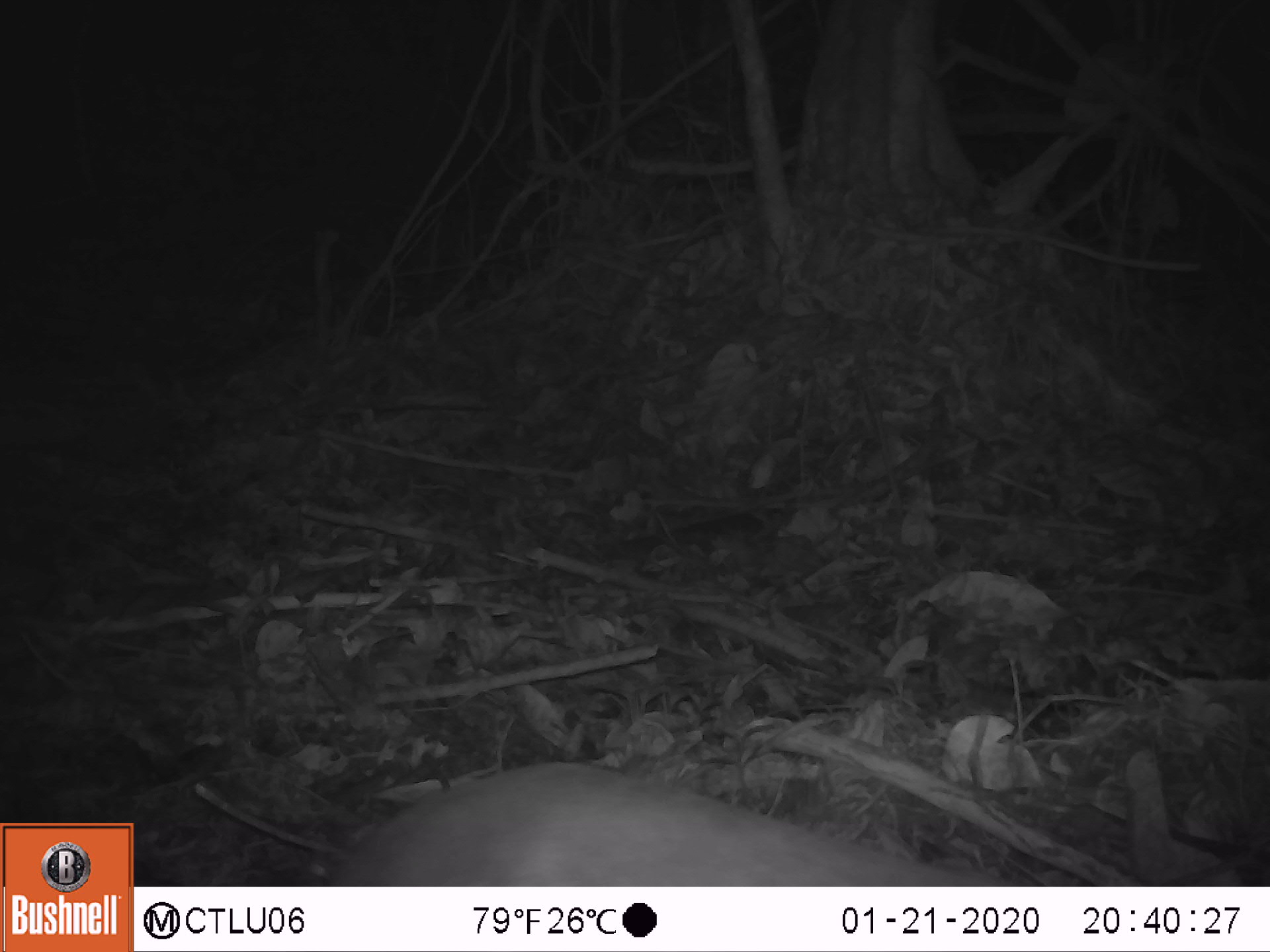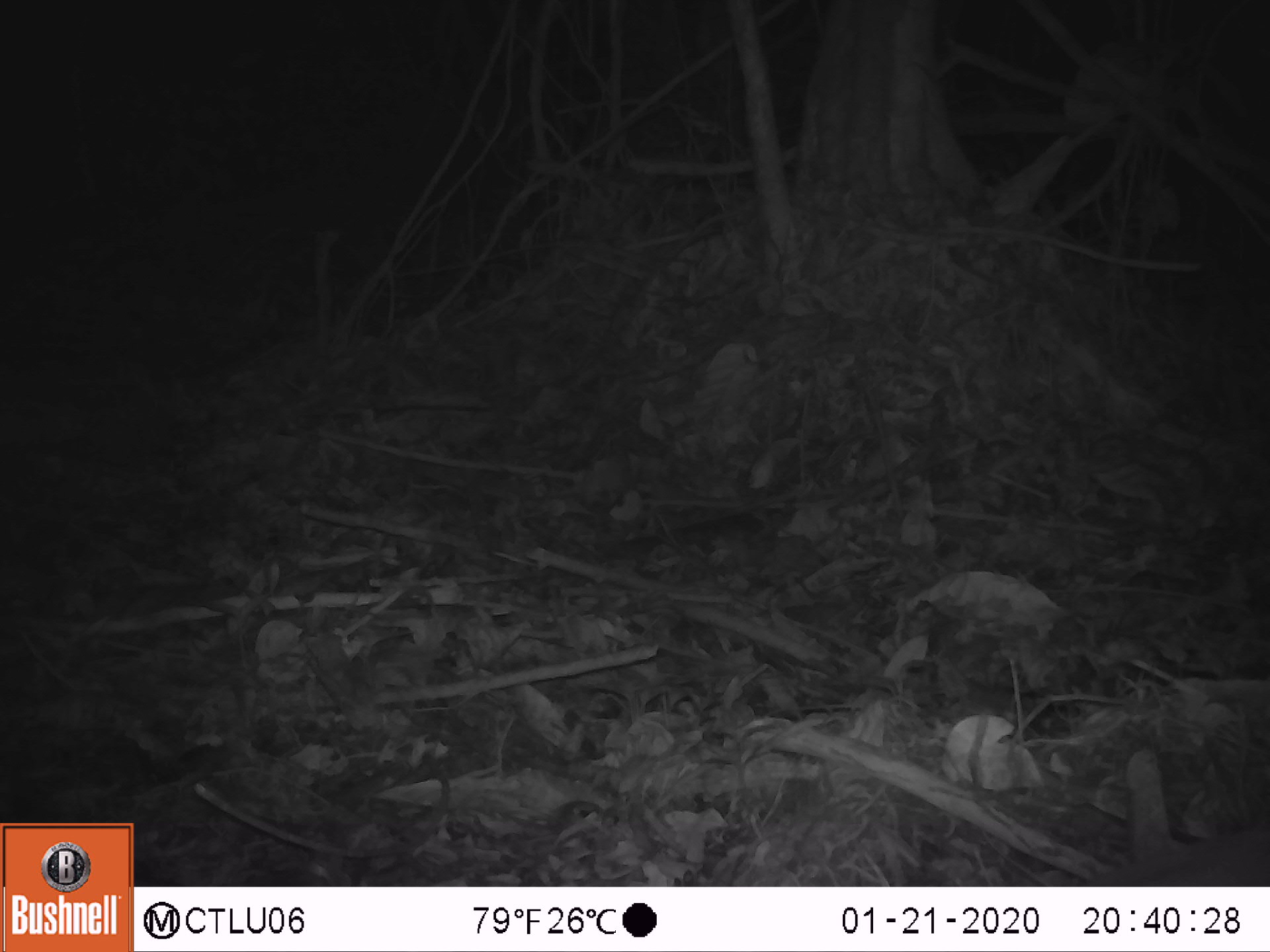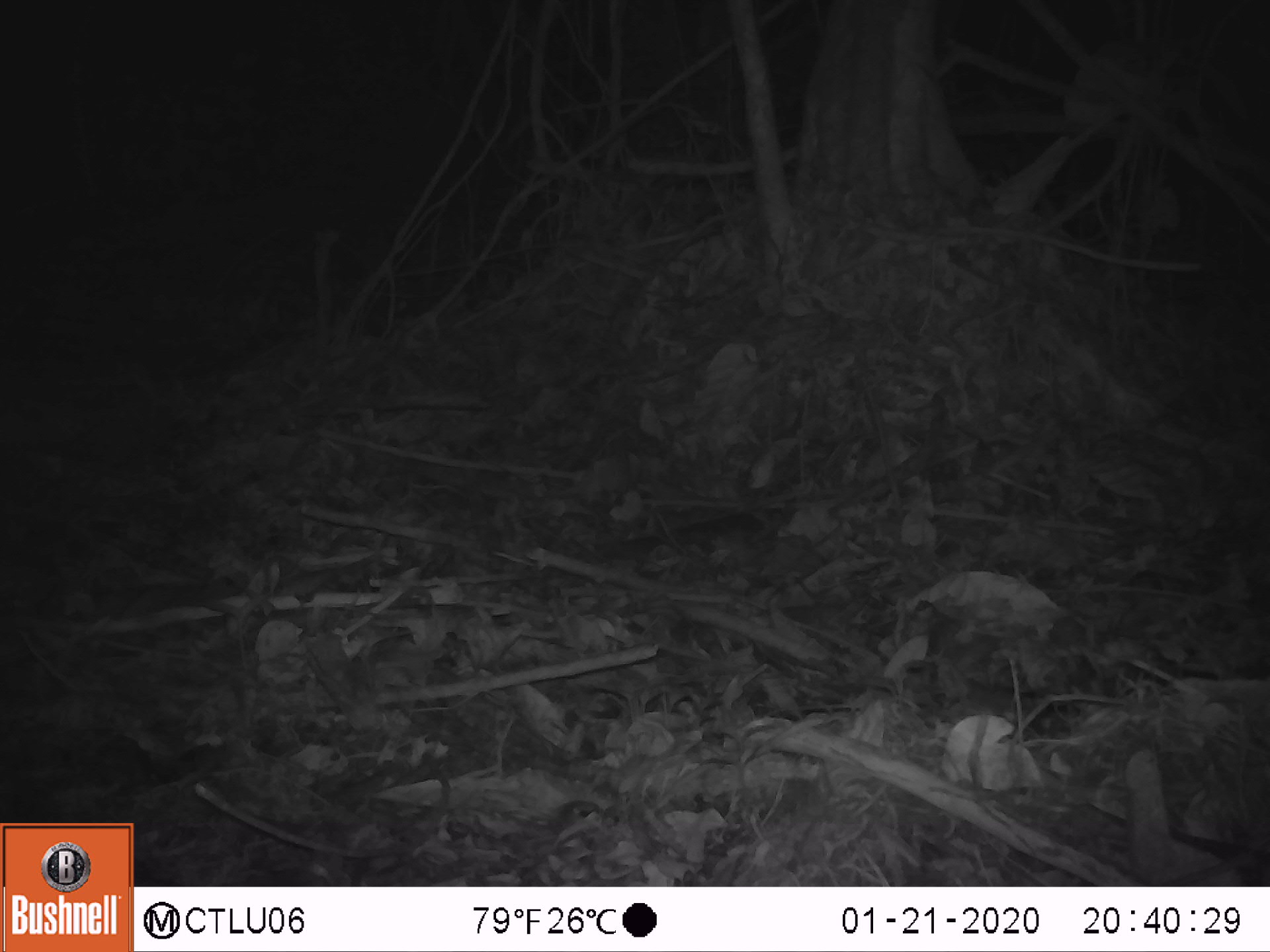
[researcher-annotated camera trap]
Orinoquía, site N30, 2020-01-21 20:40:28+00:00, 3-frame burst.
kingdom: Animalia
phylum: Chordata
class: Mammalia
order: Rodentia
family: Cuniculidae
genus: Cuniculus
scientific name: Cuniculus paca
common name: spotted paca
Spotted paca (Cuniculus paca).